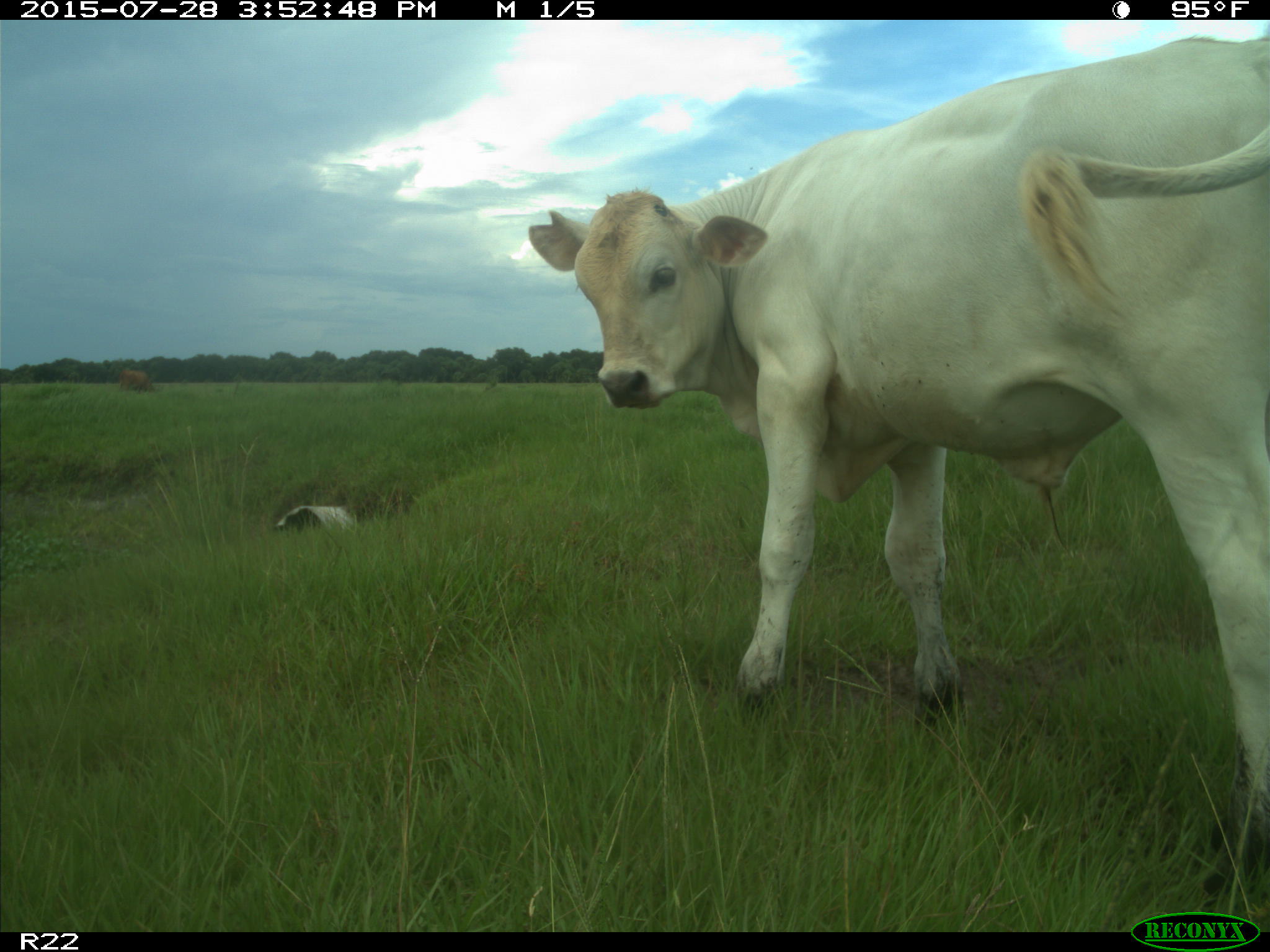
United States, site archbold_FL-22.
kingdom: Animalia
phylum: Chordata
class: Mammalia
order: Artiodactyla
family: Bovidae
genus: Bos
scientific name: Bos taurus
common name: domestic cow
Bos taurus (domestic cow).